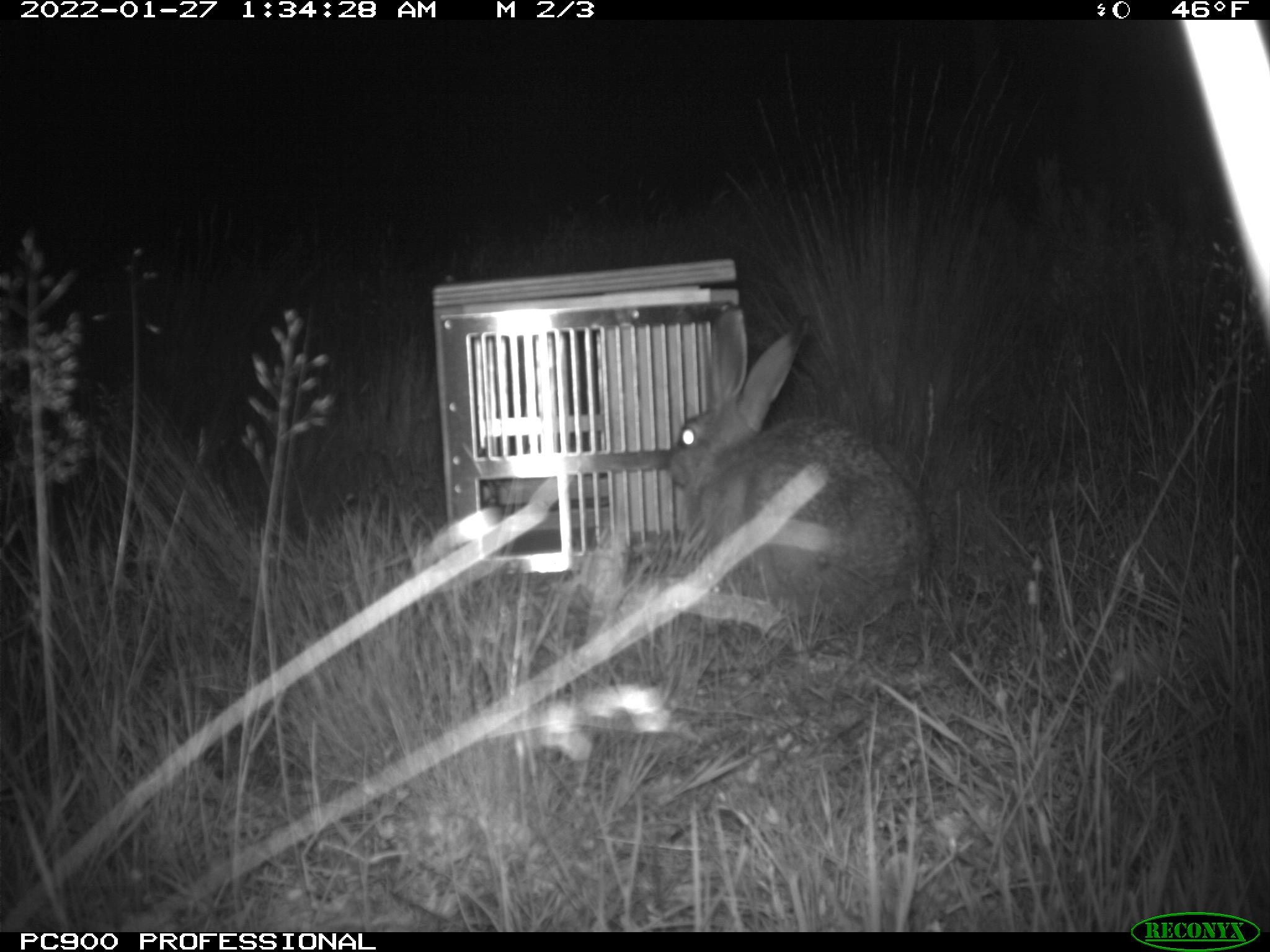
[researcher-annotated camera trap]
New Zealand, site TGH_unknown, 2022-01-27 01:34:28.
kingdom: Animalia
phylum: Chordata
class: Mammalia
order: Lagomorpha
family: Leporidae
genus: Lepus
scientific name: Lepus europaeus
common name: brown hare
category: hare